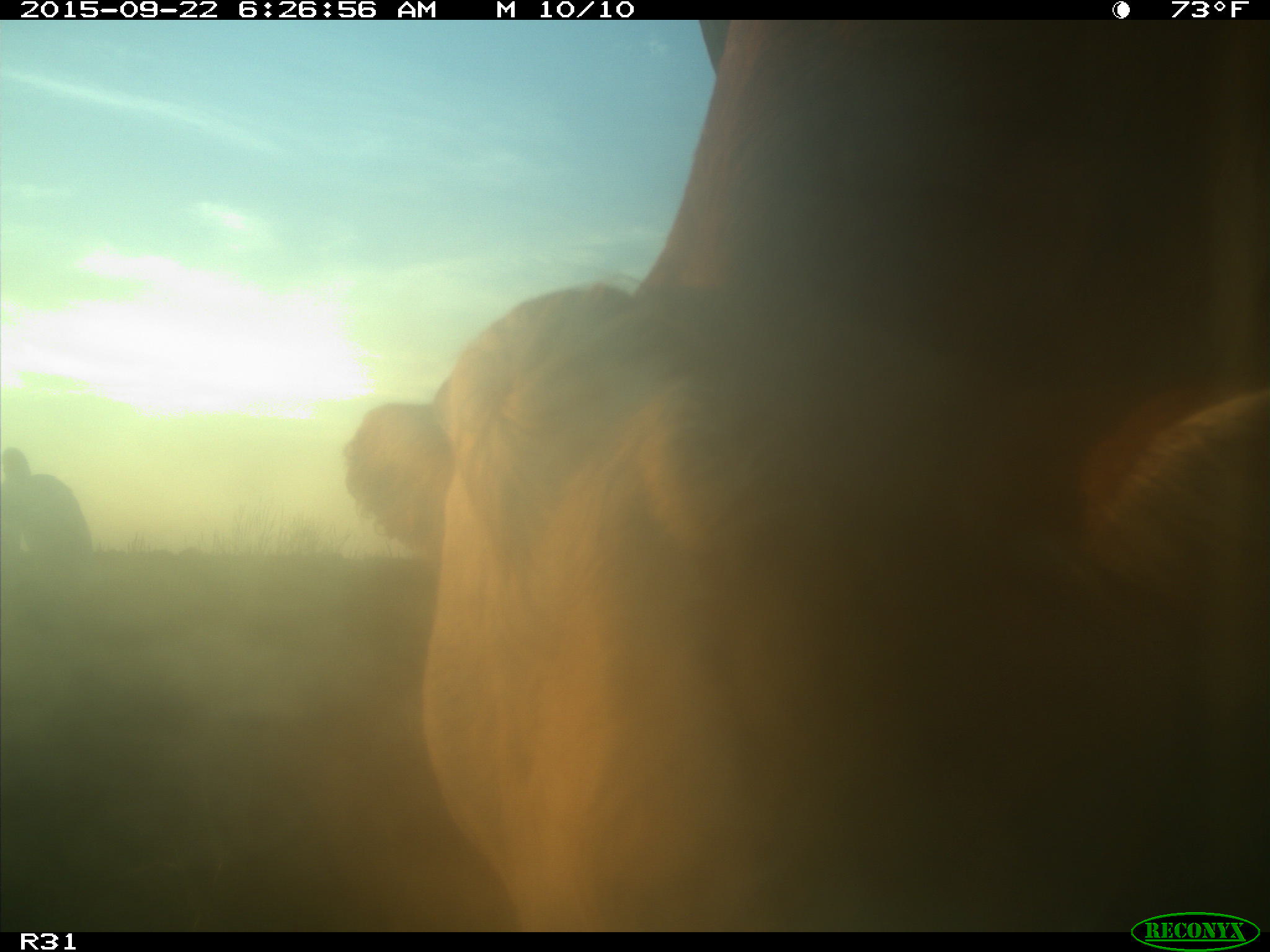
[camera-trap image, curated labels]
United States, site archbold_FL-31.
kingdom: Animalia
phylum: Chordata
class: Mammalia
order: Artiodactyla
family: Bovidae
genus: Bos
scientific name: Bos taurus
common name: domestic cow